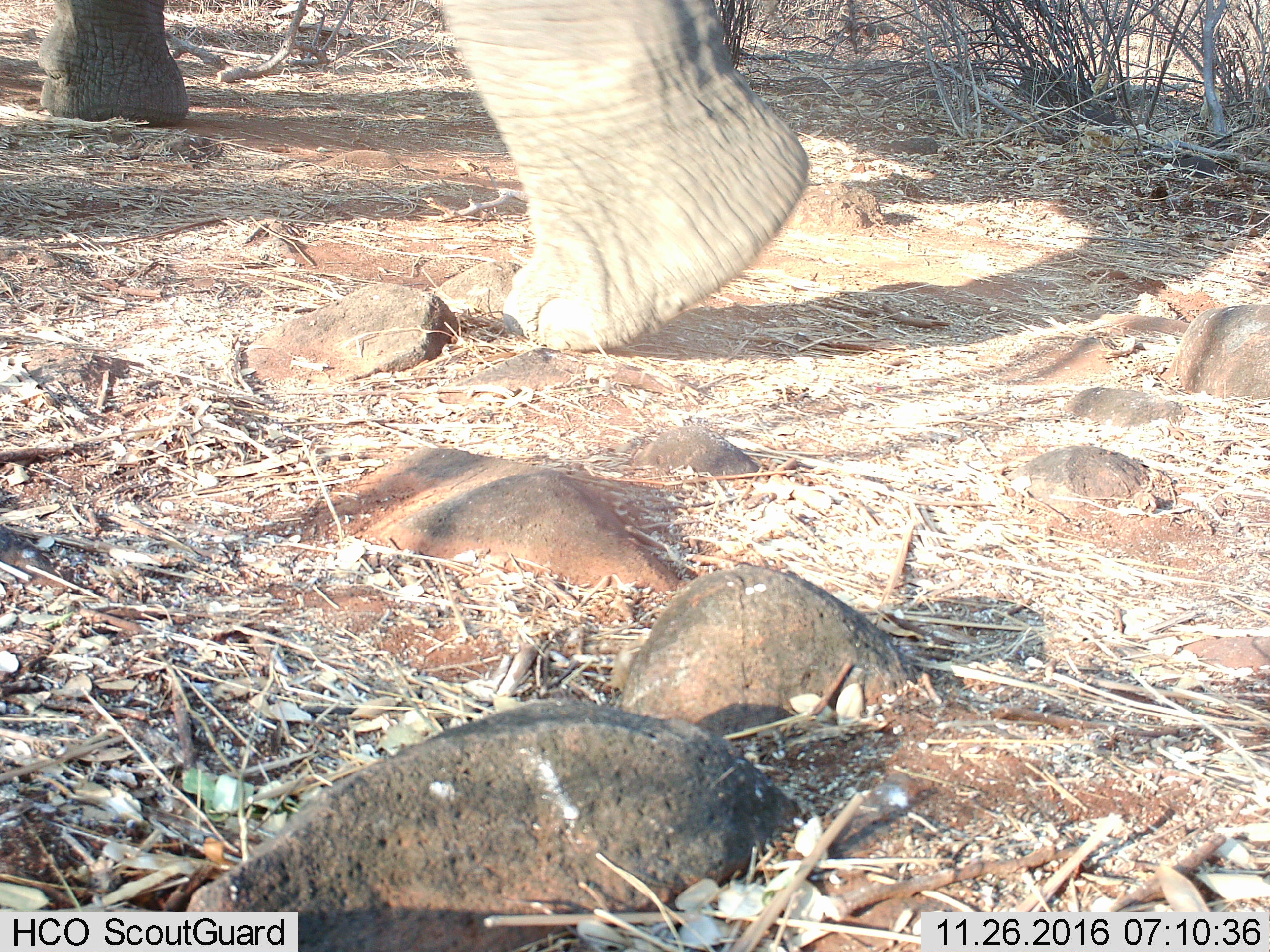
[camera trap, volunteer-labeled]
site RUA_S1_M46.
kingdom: Animalia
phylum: Chordata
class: Mammalia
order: Proboscidea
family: Elephantidae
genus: Loxodonta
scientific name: Loxodonta africana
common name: african bush elephant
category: elephant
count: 1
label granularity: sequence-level